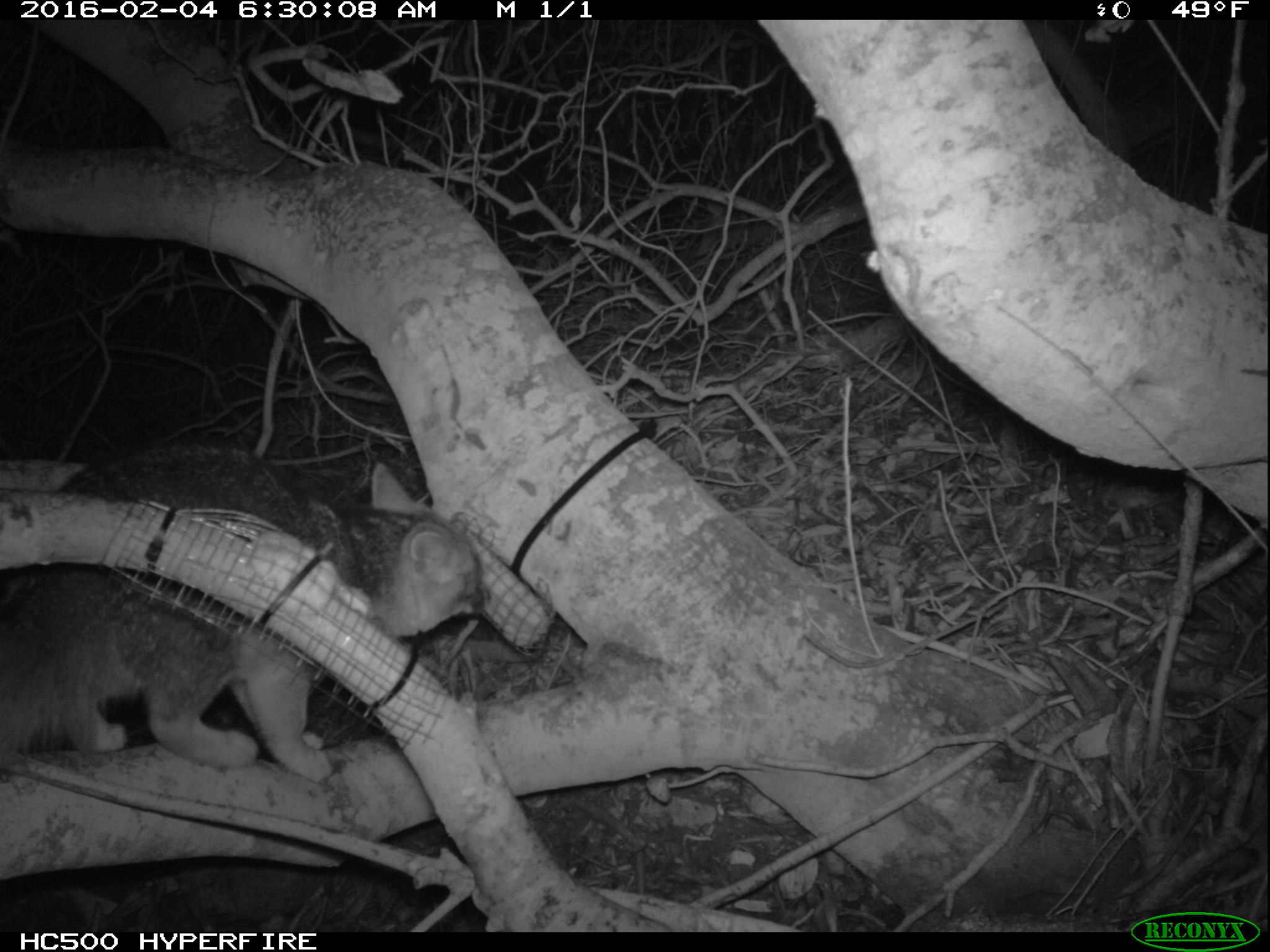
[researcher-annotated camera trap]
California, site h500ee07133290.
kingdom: Animalia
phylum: Chordata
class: Mammalia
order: Carnivora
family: Canidae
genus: Urocyon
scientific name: Urocyon littoralis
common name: island fox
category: fox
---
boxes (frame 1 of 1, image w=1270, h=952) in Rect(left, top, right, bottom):
fox: Rect(0, 444, 491, 783)